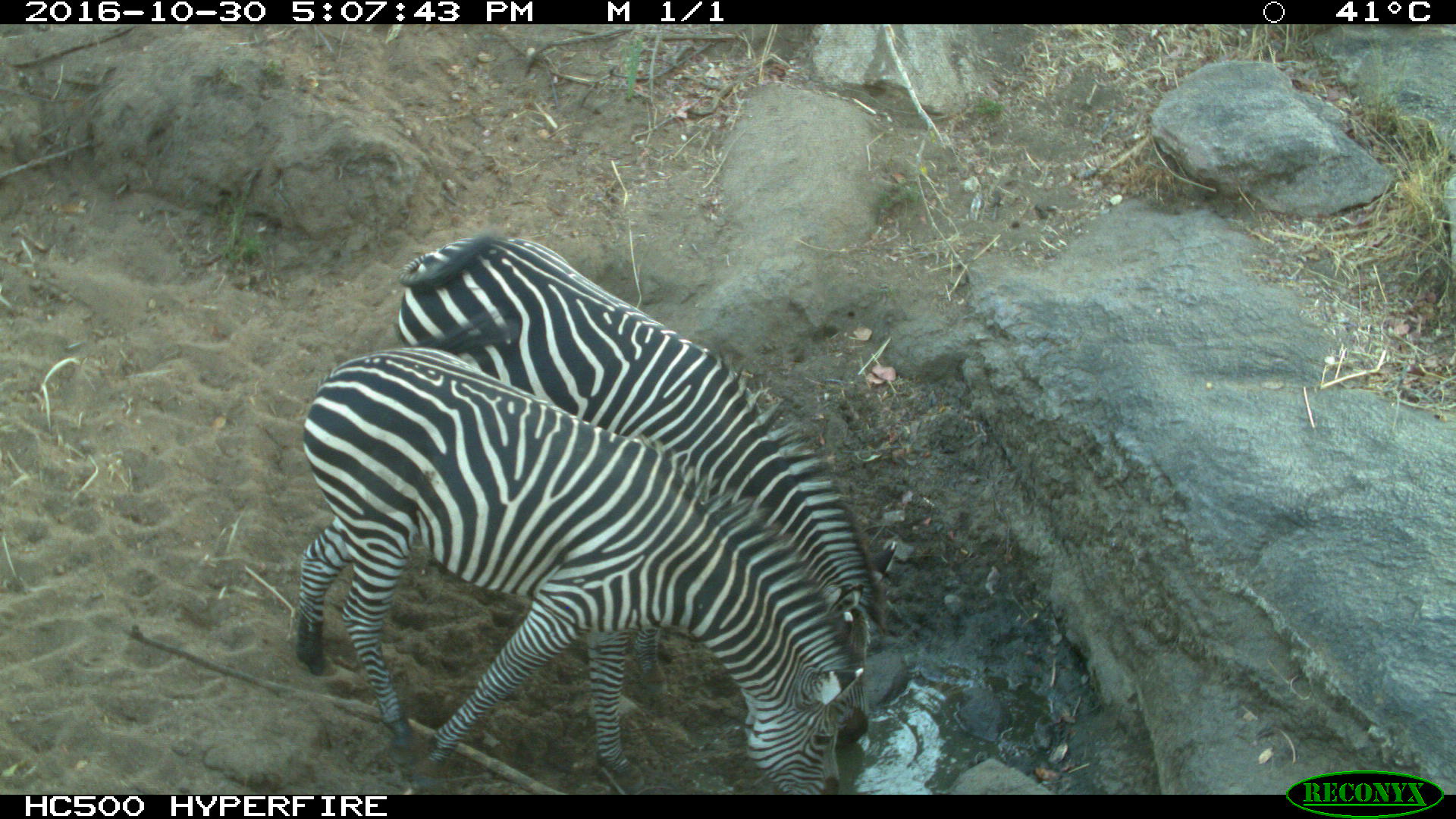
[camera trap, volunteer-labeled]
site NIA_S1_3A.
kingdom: Animalia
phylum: Chordata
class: Mammalia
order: Perissodactyla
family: Equidae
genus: Equus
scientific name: Equus quagga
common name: plains zebra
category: zebraplains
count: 2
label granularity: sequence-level